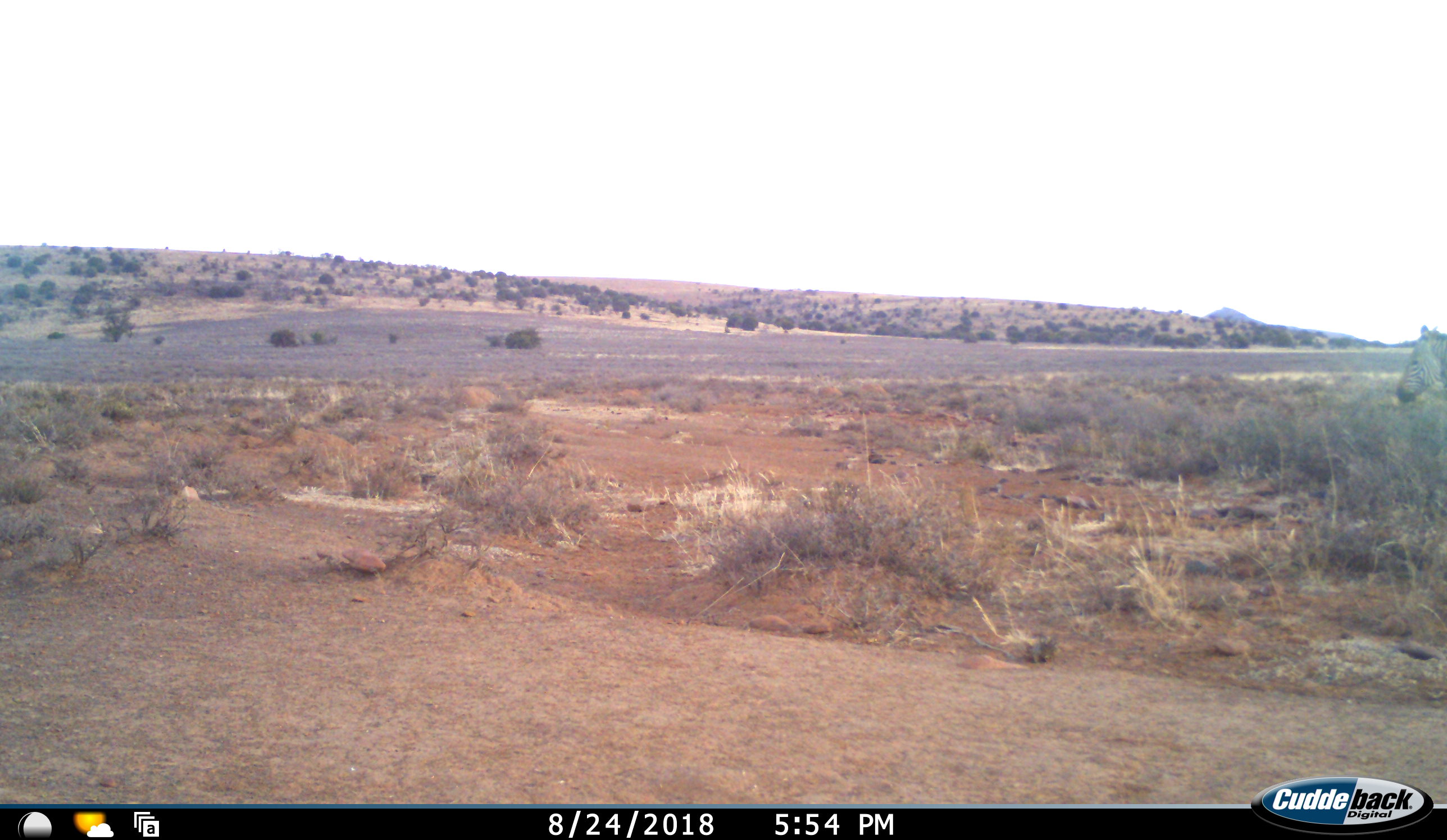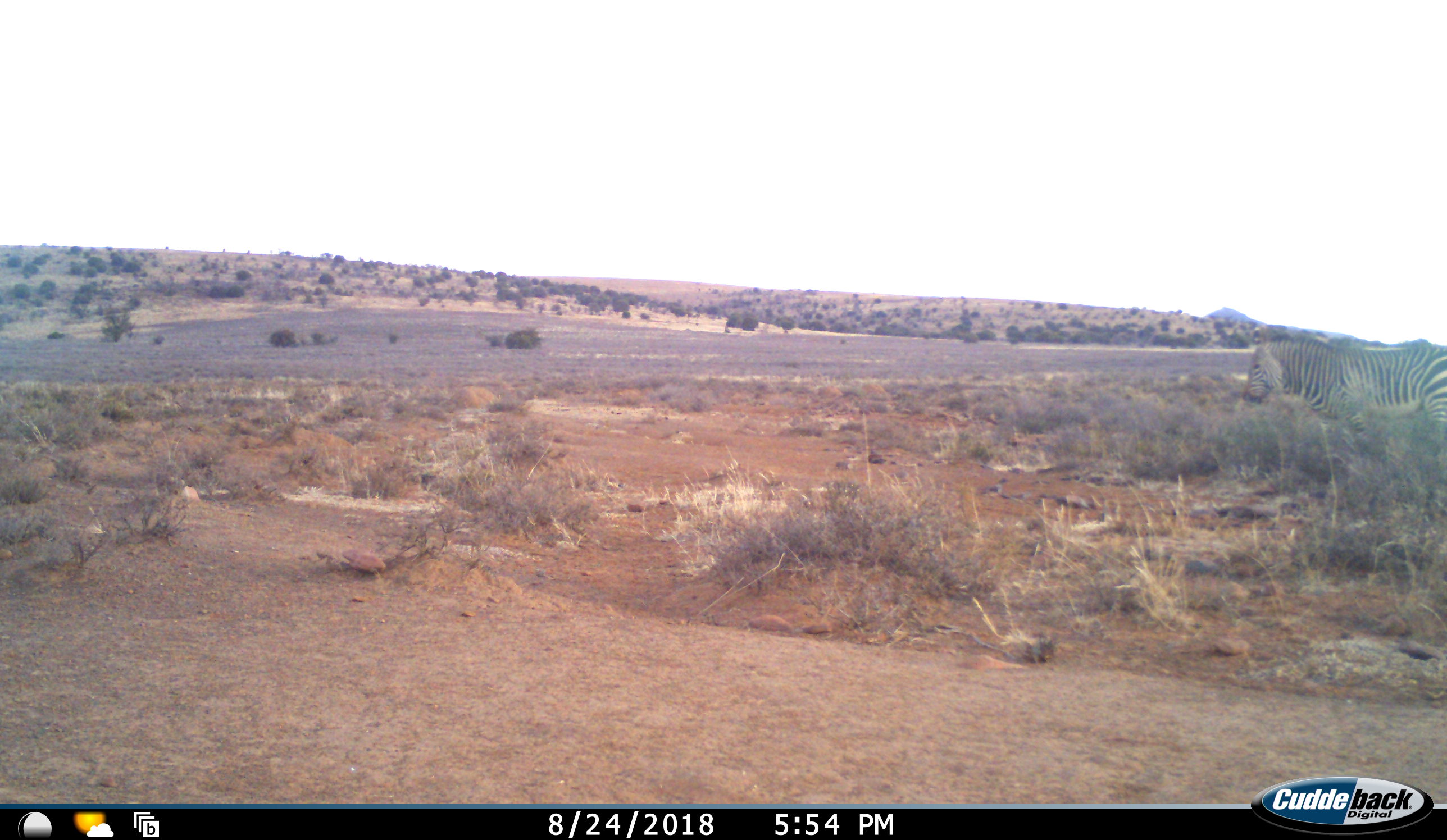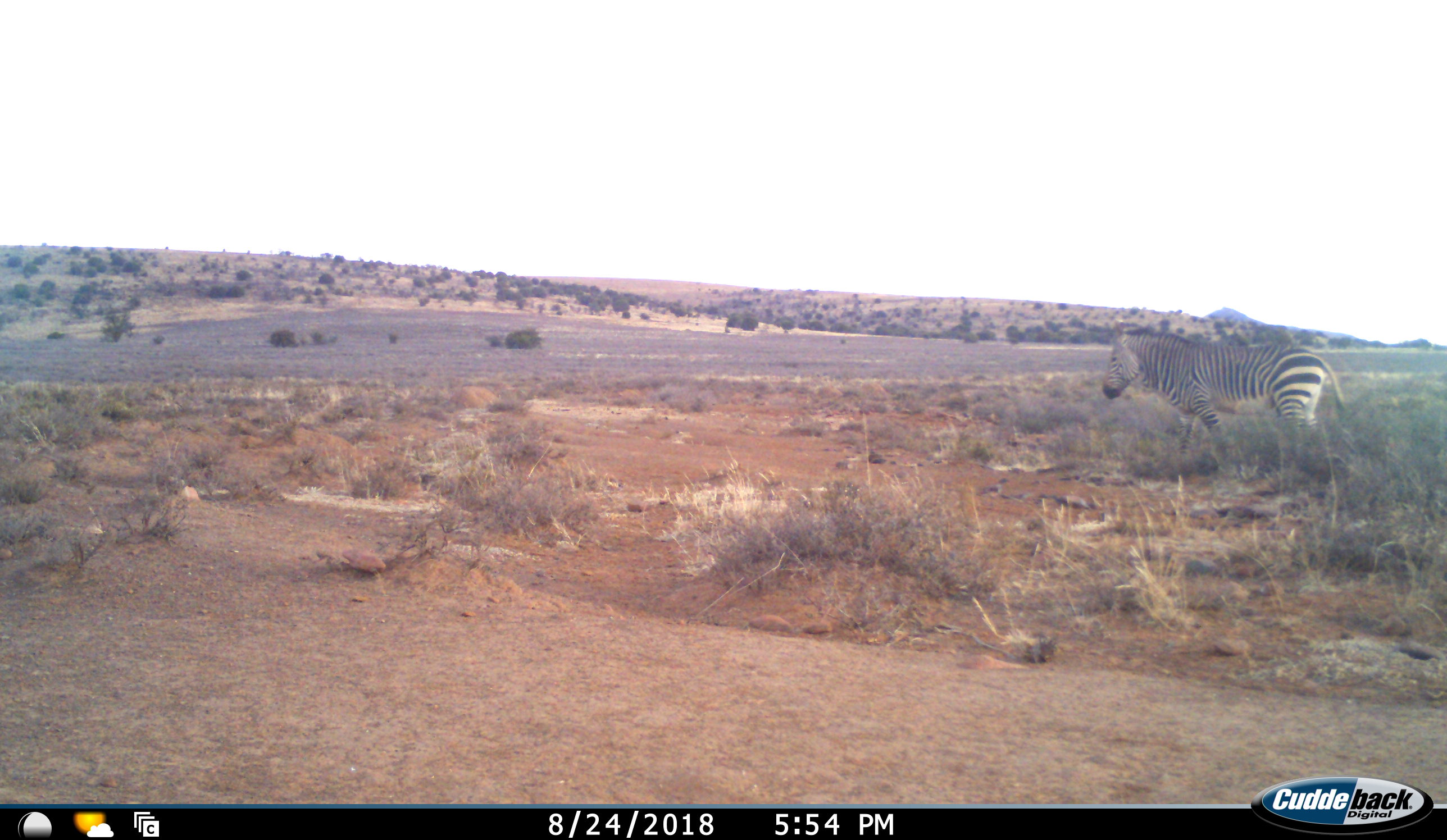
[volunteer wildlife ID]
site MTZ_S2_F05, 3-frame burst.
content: unidentified animal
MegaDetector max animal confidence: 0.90